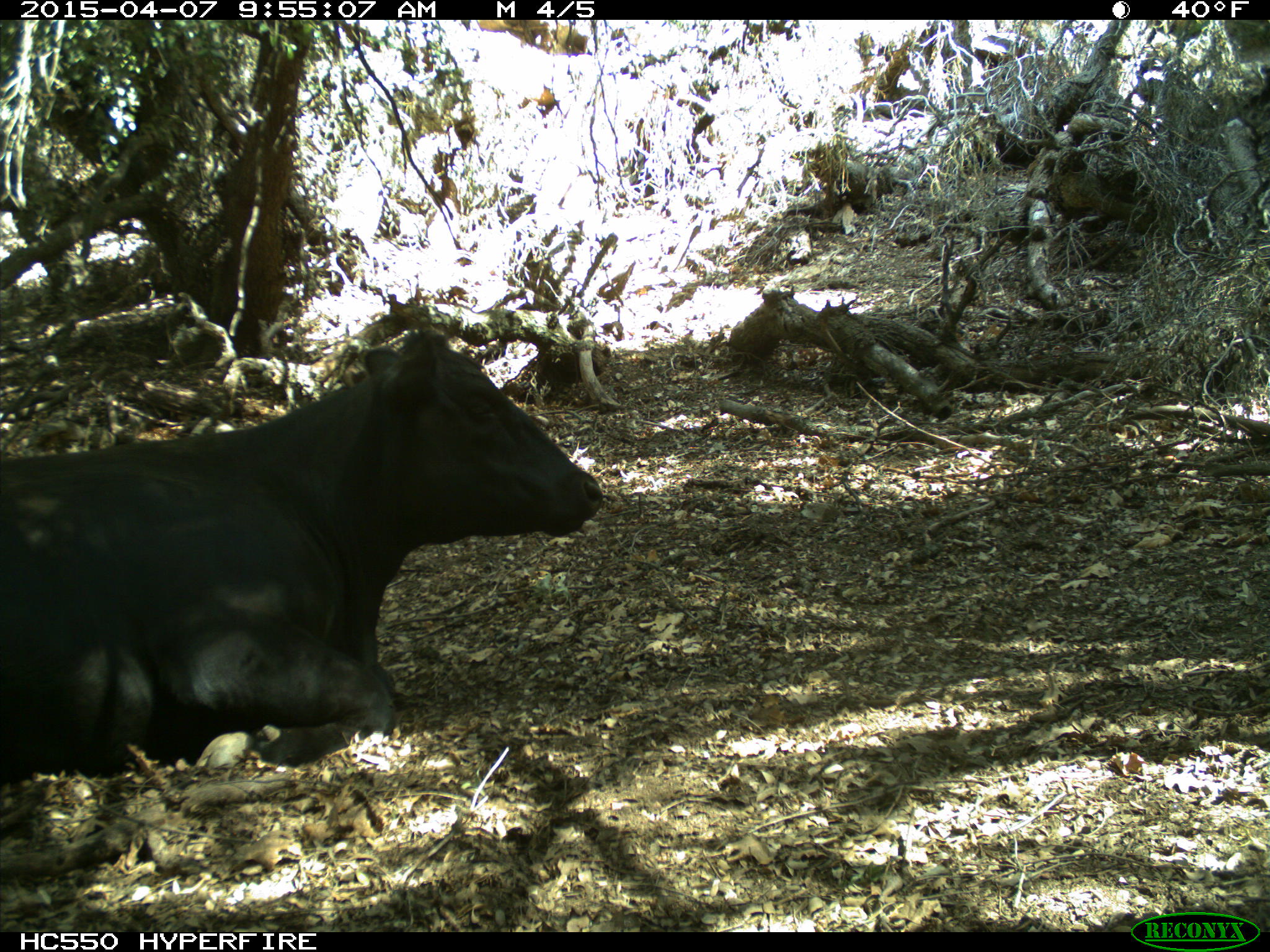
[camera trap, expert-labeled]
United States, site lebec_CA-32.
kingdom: Animalia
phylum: Chordata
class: Mammalia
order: Artiodactyla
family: Bovidae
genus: Bos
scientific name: Bos taurus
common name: domestic cow